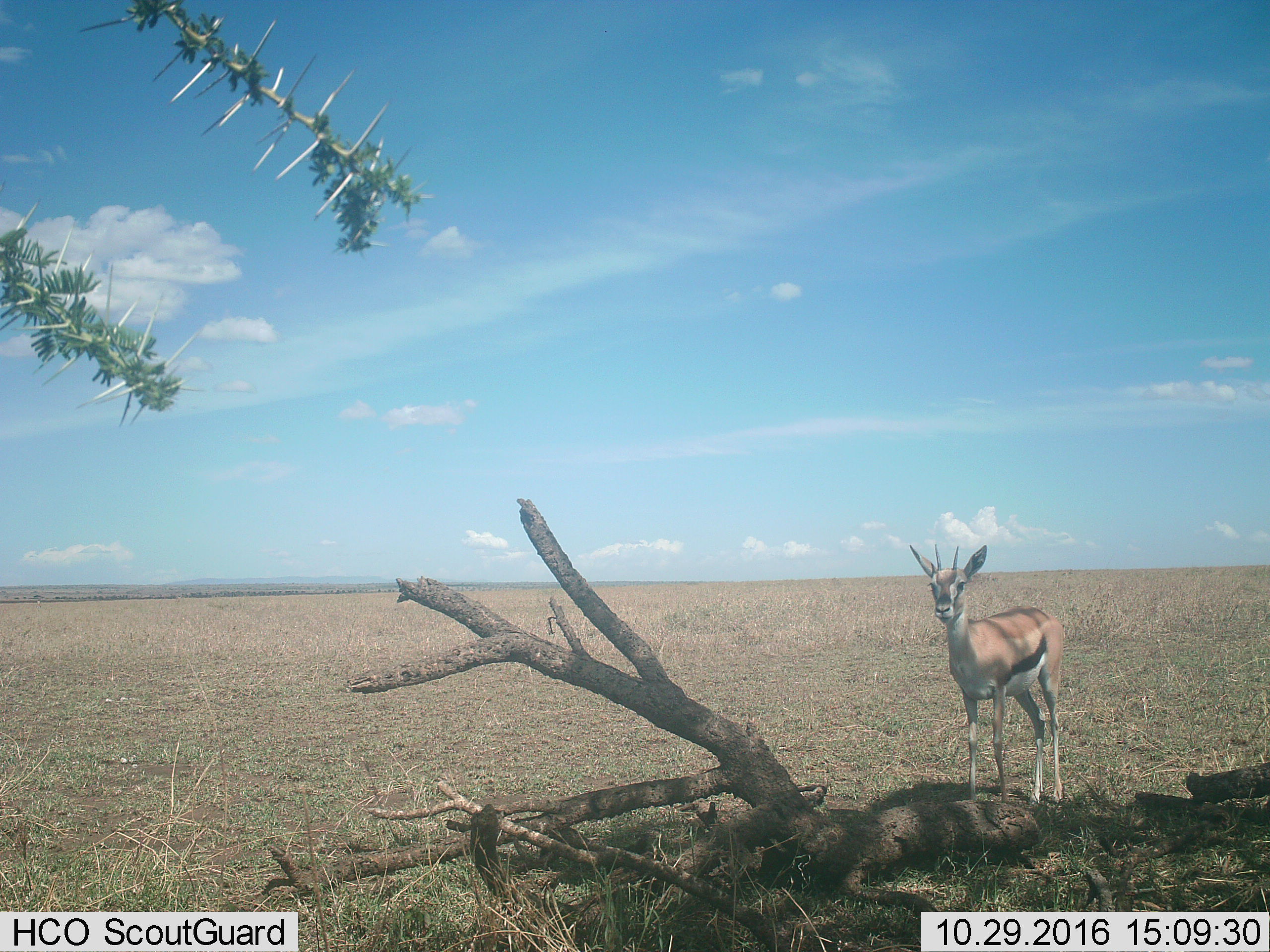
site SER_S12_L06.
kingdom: Animalia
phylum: Chordata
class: Mammalia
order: Artiodactyla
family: Bovidae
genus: Eudorcas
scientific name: Eudorcas thomsonii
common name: thomson's gazelle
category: gazellethomsons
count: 1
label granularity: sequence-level